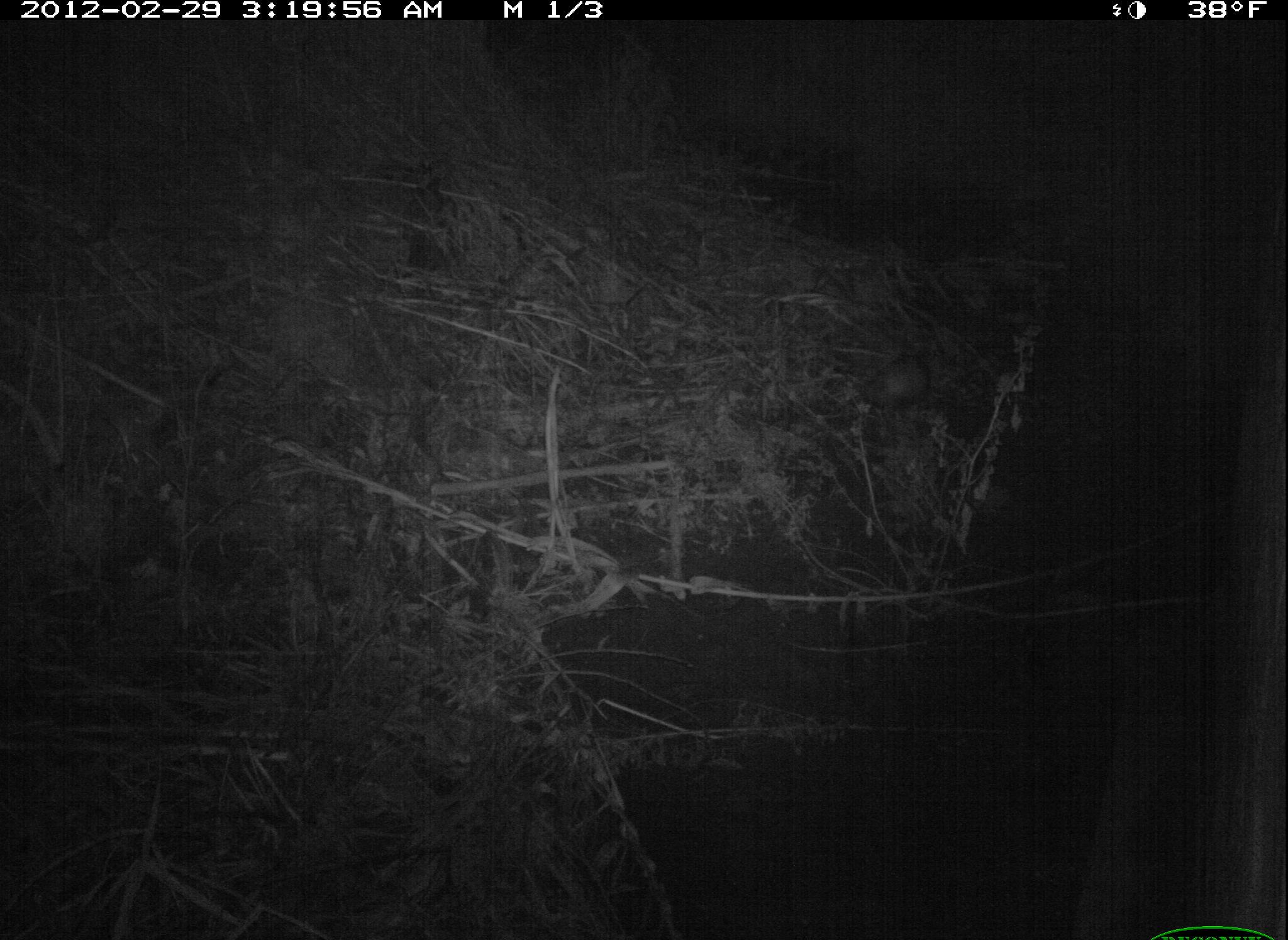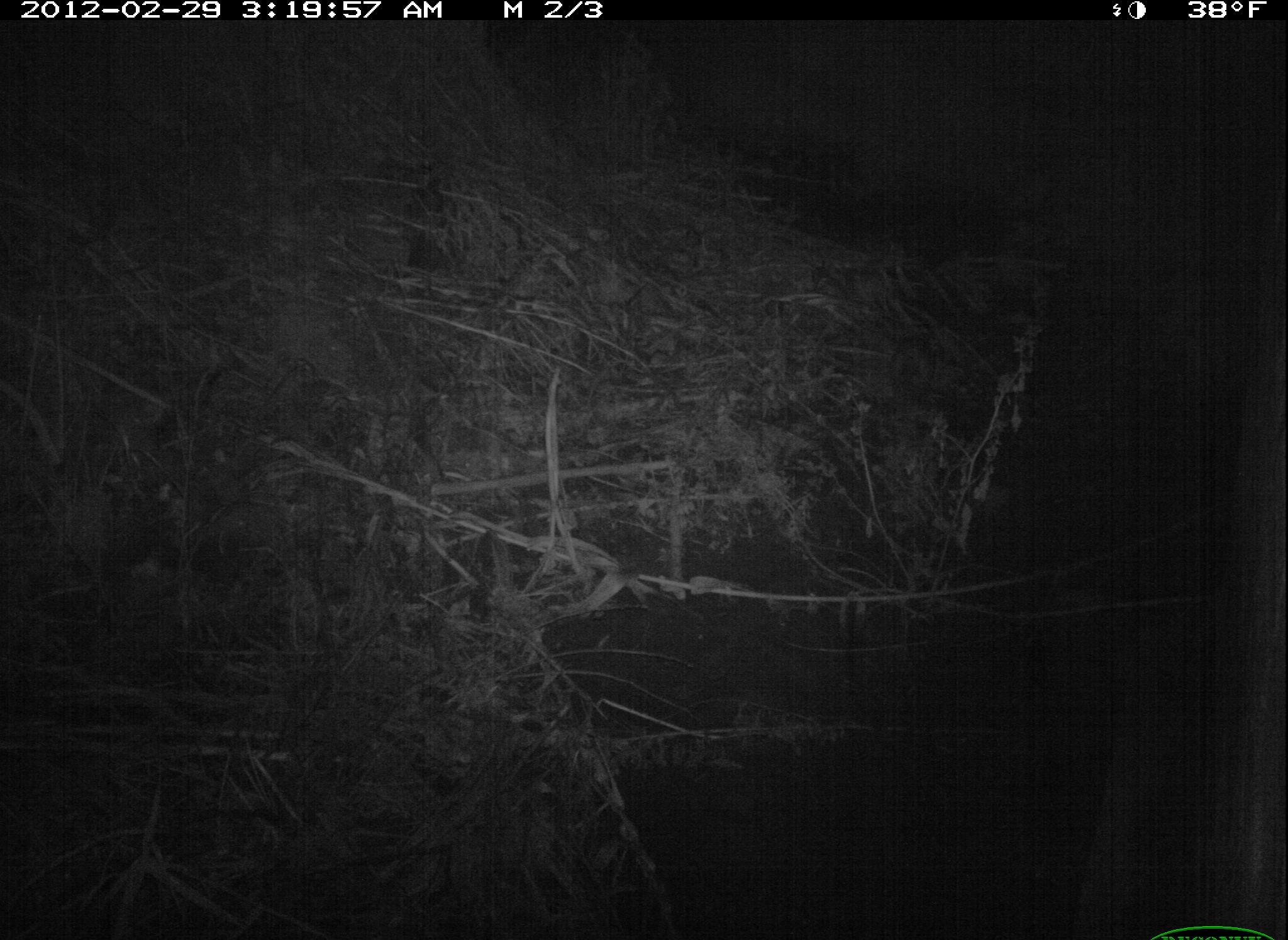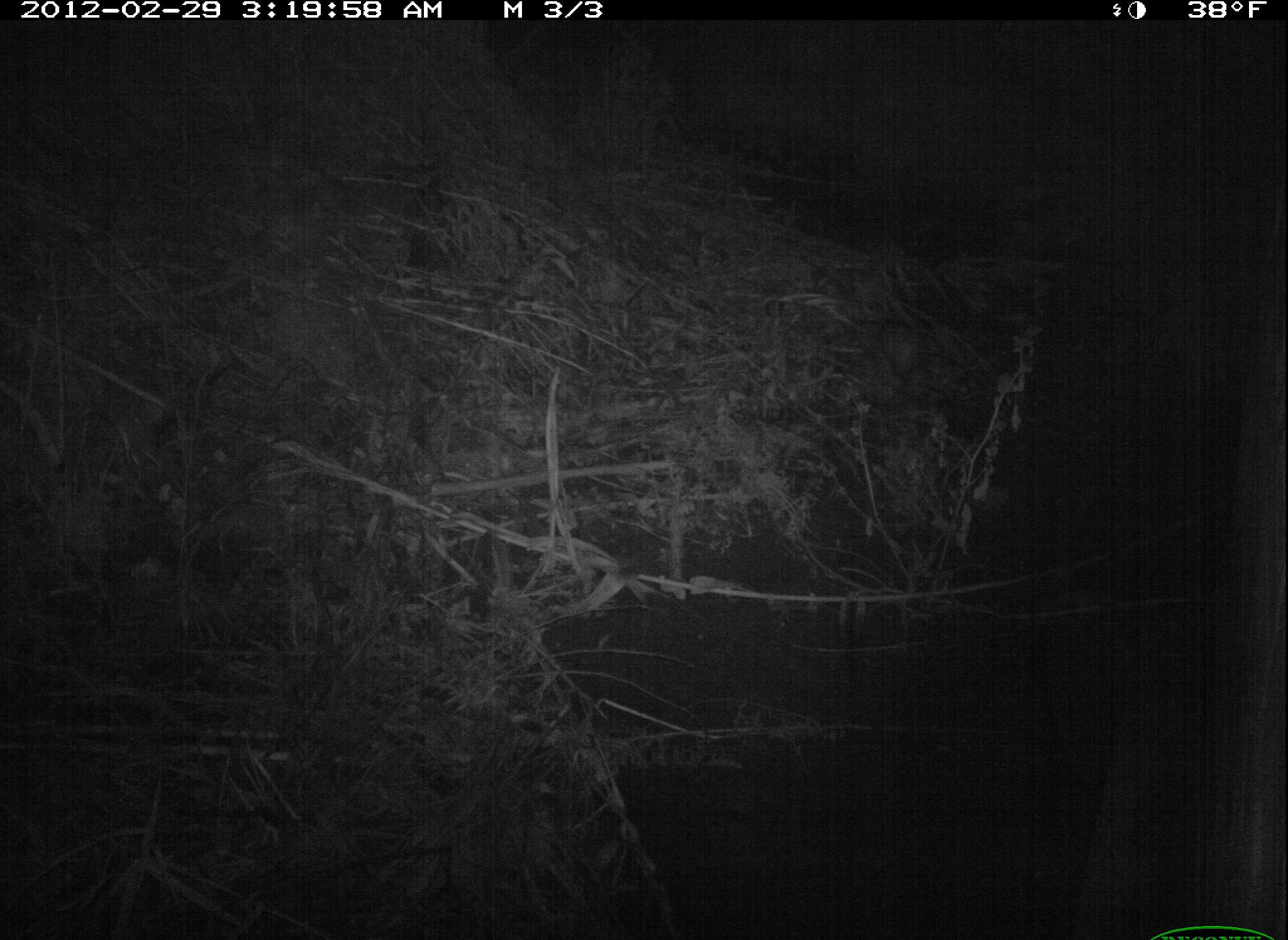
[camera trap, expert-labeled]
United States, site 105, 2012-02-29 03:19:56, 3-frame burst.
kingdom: Animalia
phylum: Chordata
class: Mammalia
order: Didelphimorphia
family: Didelphidae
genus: Didelphis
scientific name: Didelphis virginiana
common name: virginia opossum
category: opossum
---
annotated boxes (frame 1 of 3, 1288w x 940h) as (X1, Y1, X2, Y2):
opossum: (845, 327, 948, 432)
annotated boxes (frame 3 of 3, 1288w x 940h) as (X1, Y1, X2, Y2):
opossum: (832, 290, 956, 414)